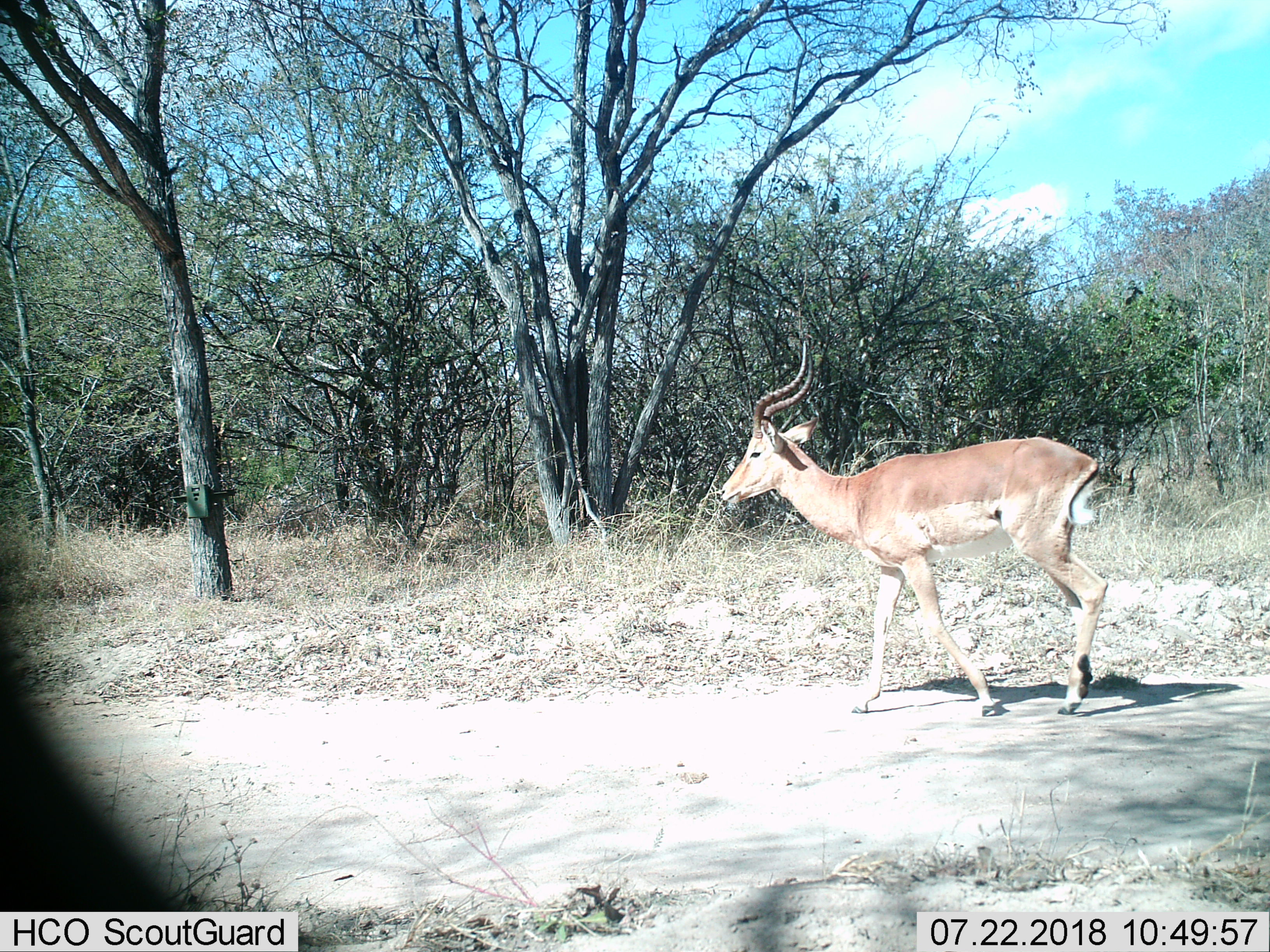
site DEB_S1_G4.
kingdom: Animalia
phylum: Chordata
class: Mammalia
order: Artiodactyla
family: Bovidae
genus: Aepyceros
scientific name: Aepyceros melampus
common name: impala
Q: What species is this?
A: Impala (Aepyceros melampus).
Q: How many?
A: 1.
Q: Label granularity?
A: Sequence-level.